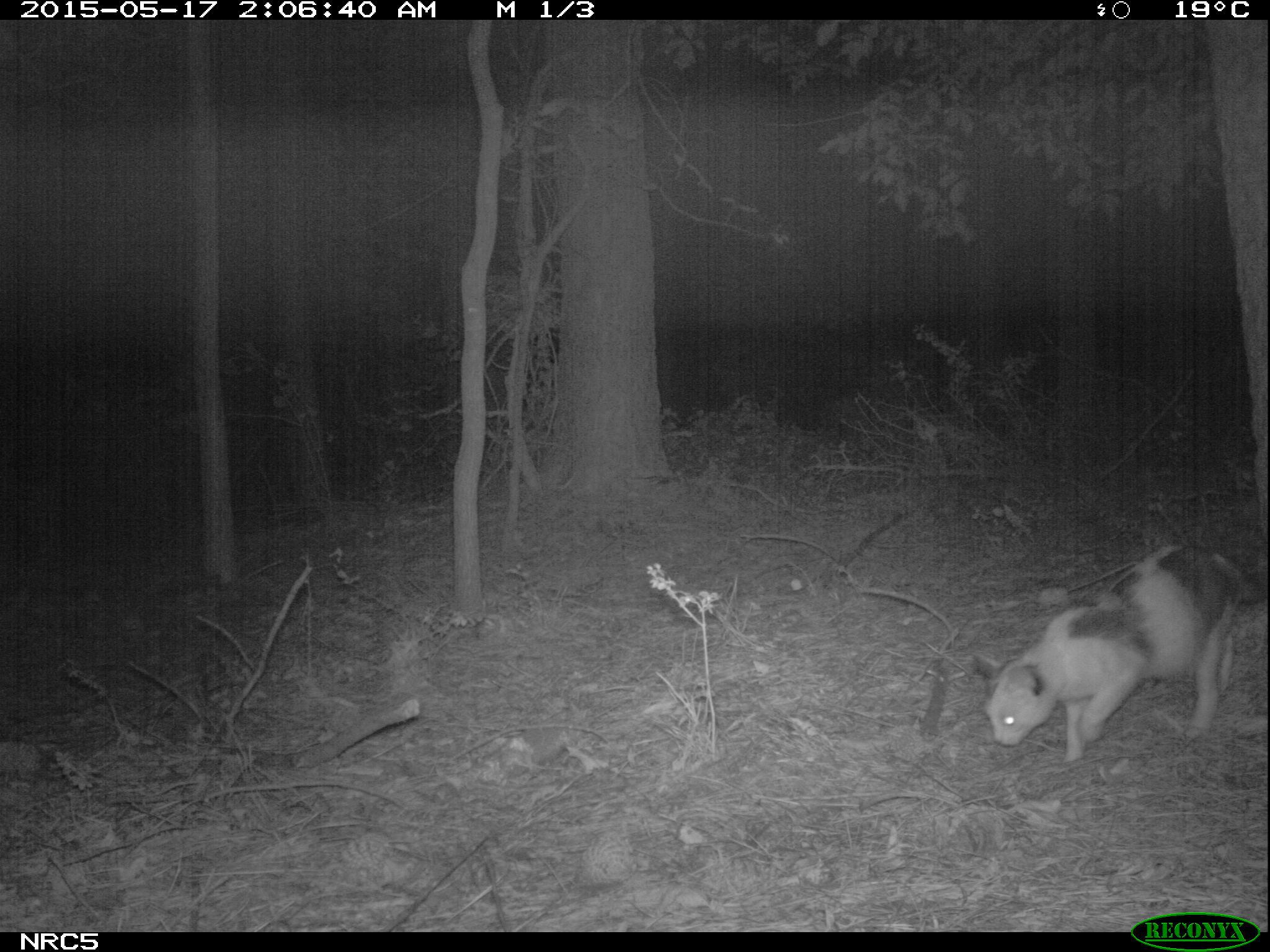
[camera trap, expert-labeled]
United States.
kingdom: Animalia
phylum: Chordata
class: Mammalia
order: Carnivora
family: Felidae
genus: Felis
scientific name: Felis catus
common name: domestic cat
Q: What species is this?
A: Domestic Cat (Felis catus).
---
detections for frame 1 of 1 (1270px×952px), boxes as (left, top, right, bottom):
Domestic Cat: (958, 522, 1265, 772)